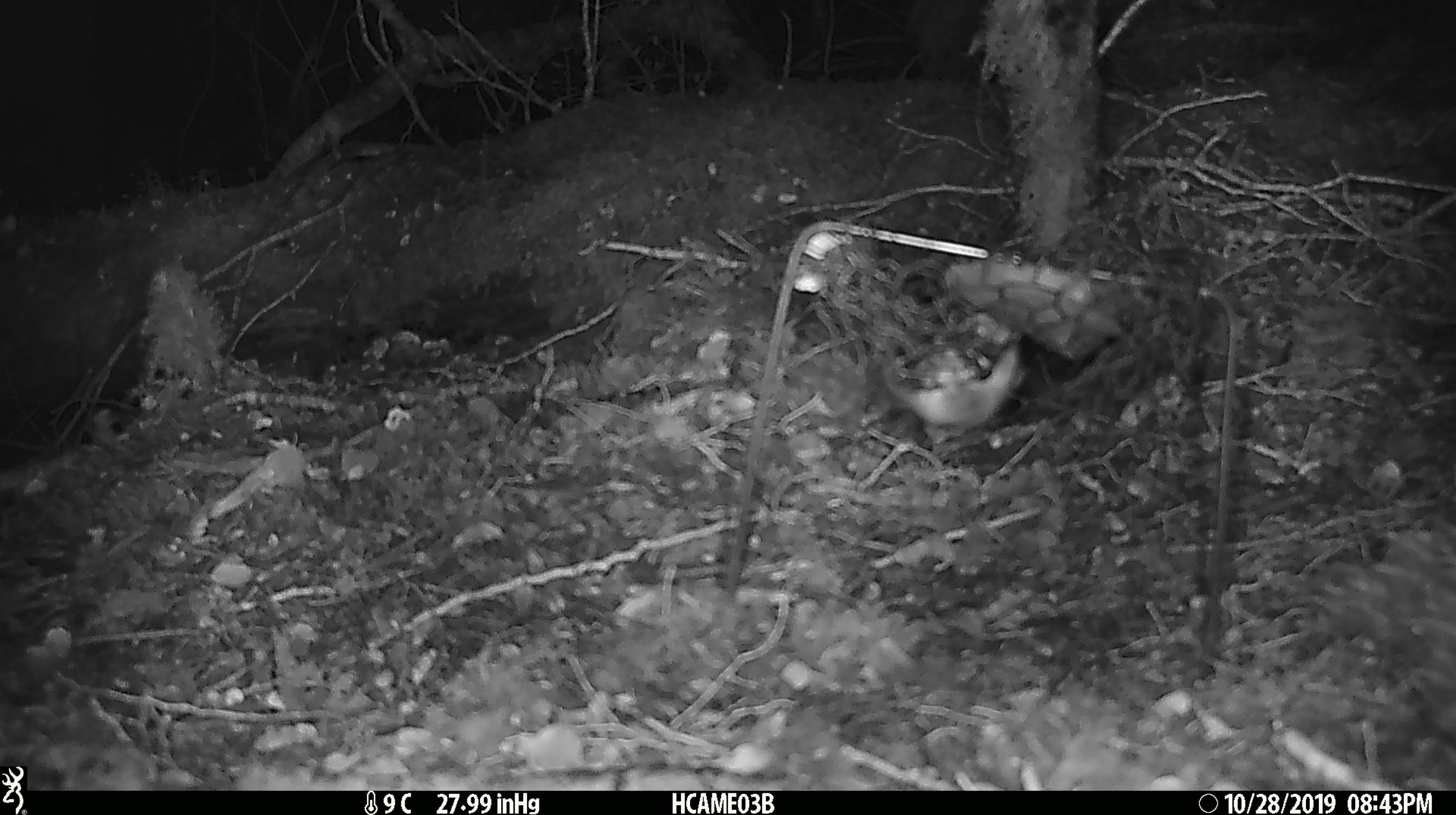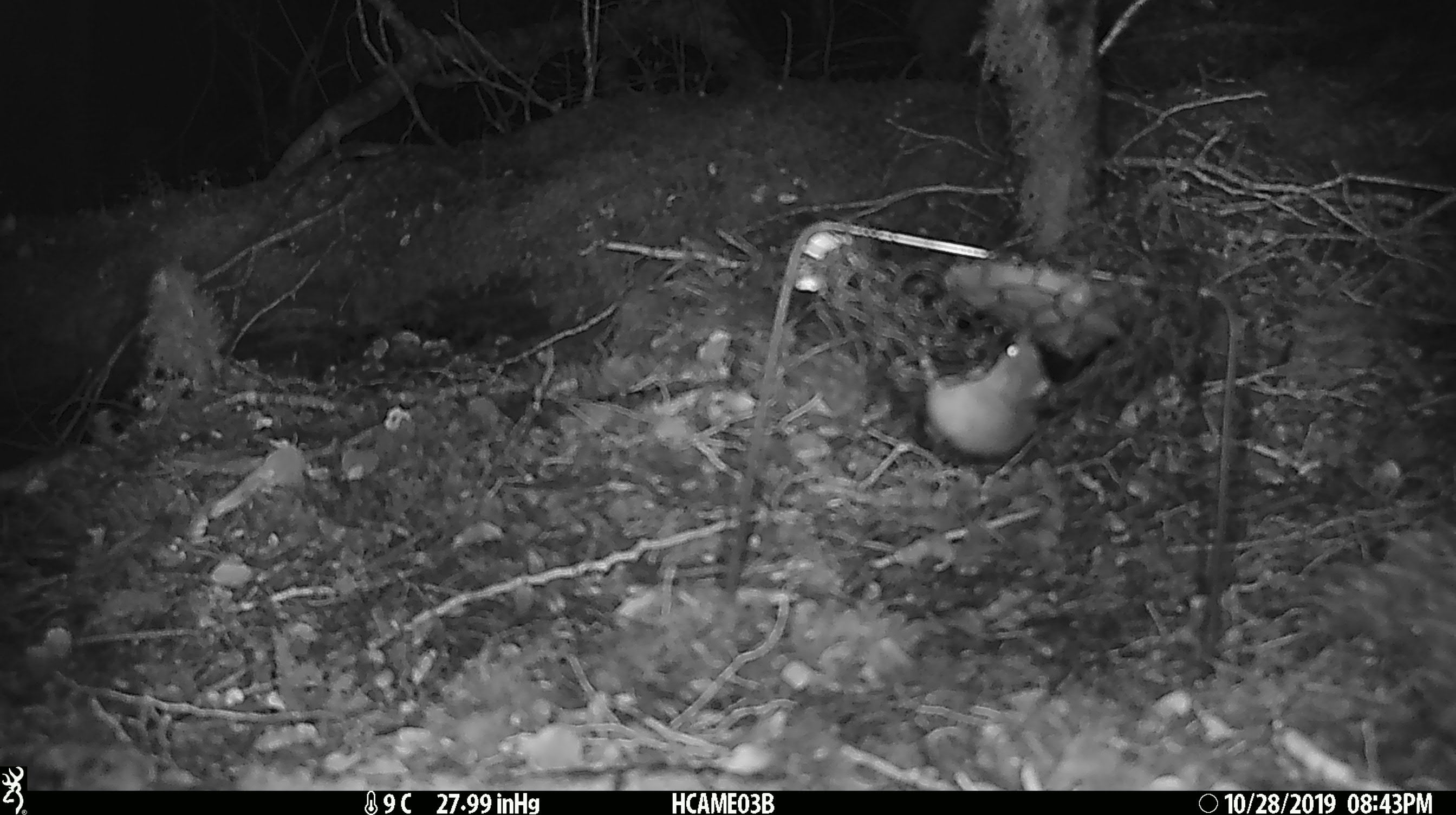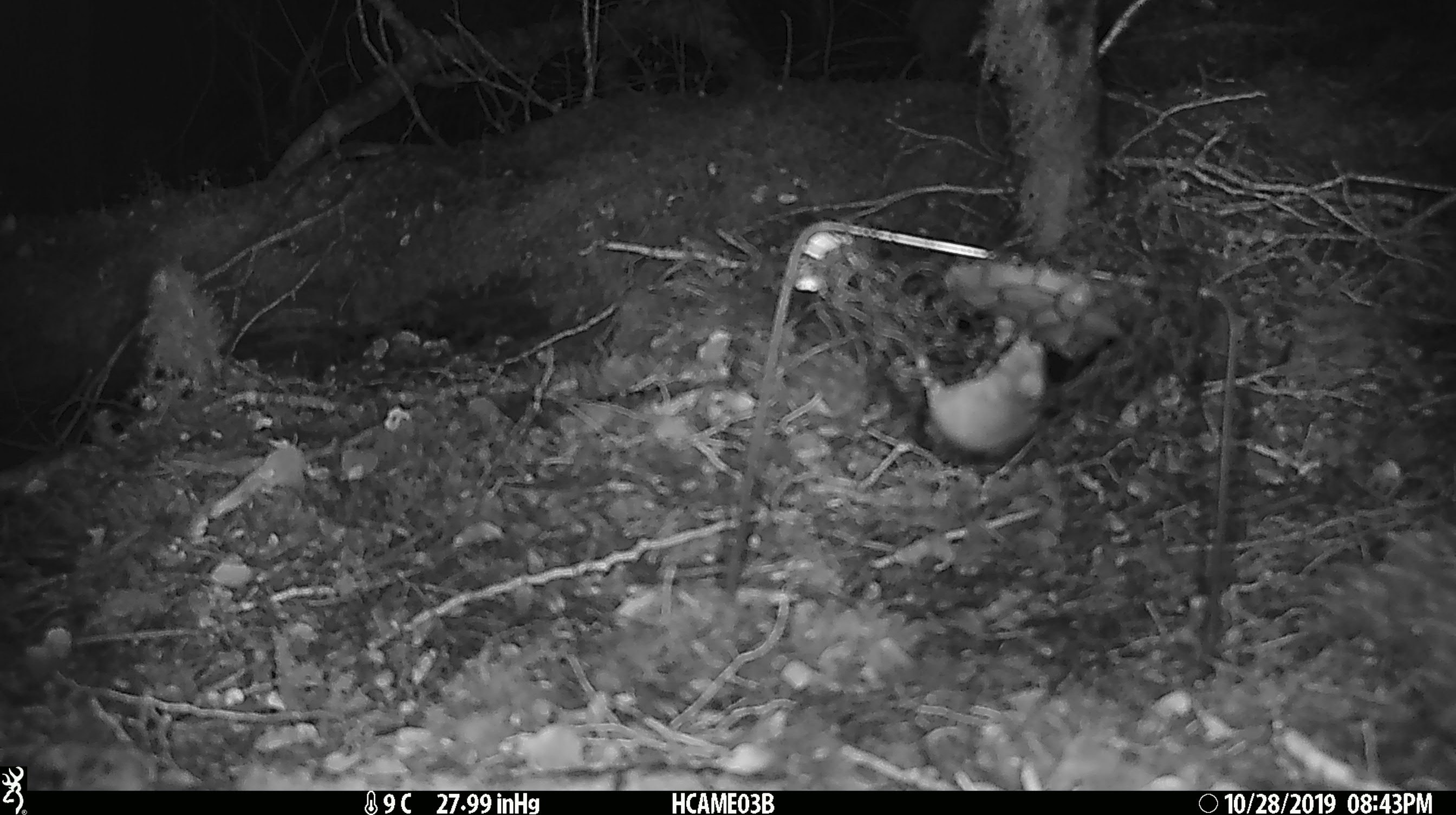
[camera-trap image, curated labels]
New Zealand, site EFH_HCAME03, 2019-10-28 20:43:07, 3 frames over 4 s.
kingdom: Animalia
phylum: Chordata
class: Mammalia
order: Rodentia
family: Muridae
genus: Mus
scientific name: Mus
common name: mouse